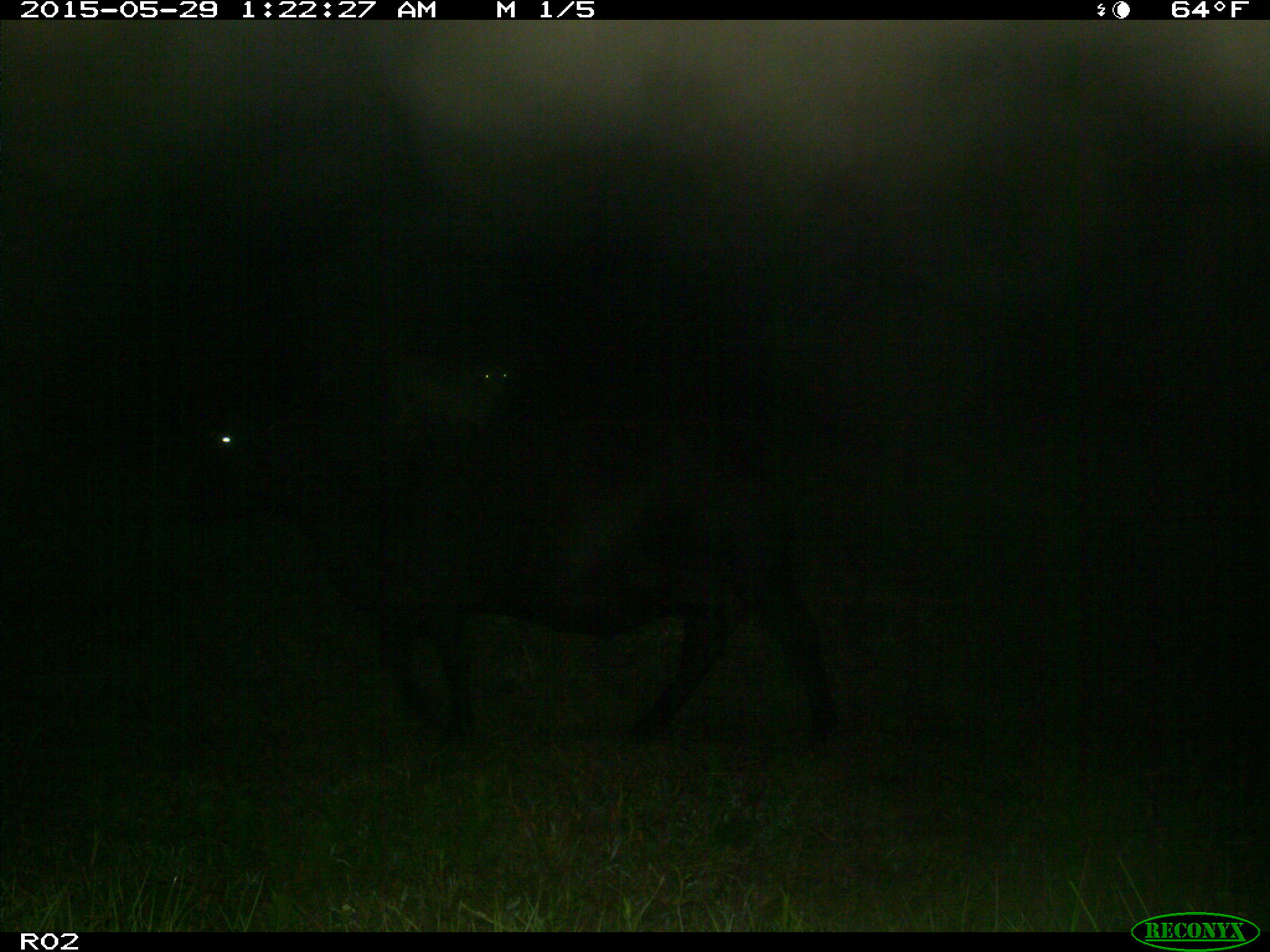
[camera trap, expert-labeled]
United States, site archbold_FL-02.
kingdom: Animalia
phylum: Chordata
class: Mammalia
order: Artiodactyla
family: Bovidae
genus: Bos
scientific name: Bos taurus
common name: domestic cow